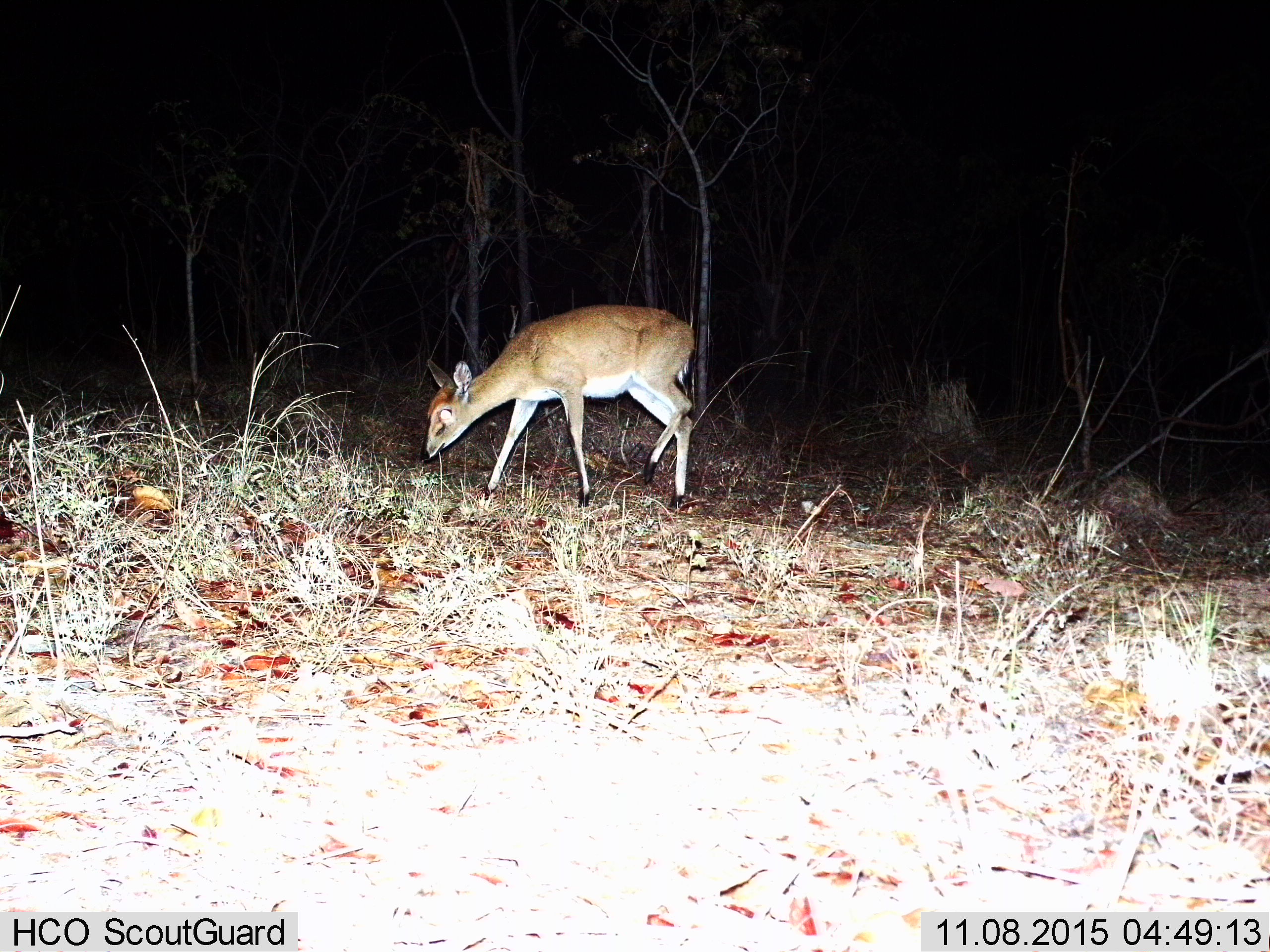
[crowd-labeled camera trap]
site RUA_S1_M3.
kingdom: Animalia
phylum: Chordata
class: Mammalia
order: Artiodactyla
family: Bovidae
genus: Sylvicapra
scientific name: Sylvicapra grimmia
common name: common duiker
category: duikercommongrey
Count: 1.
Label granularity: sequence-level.